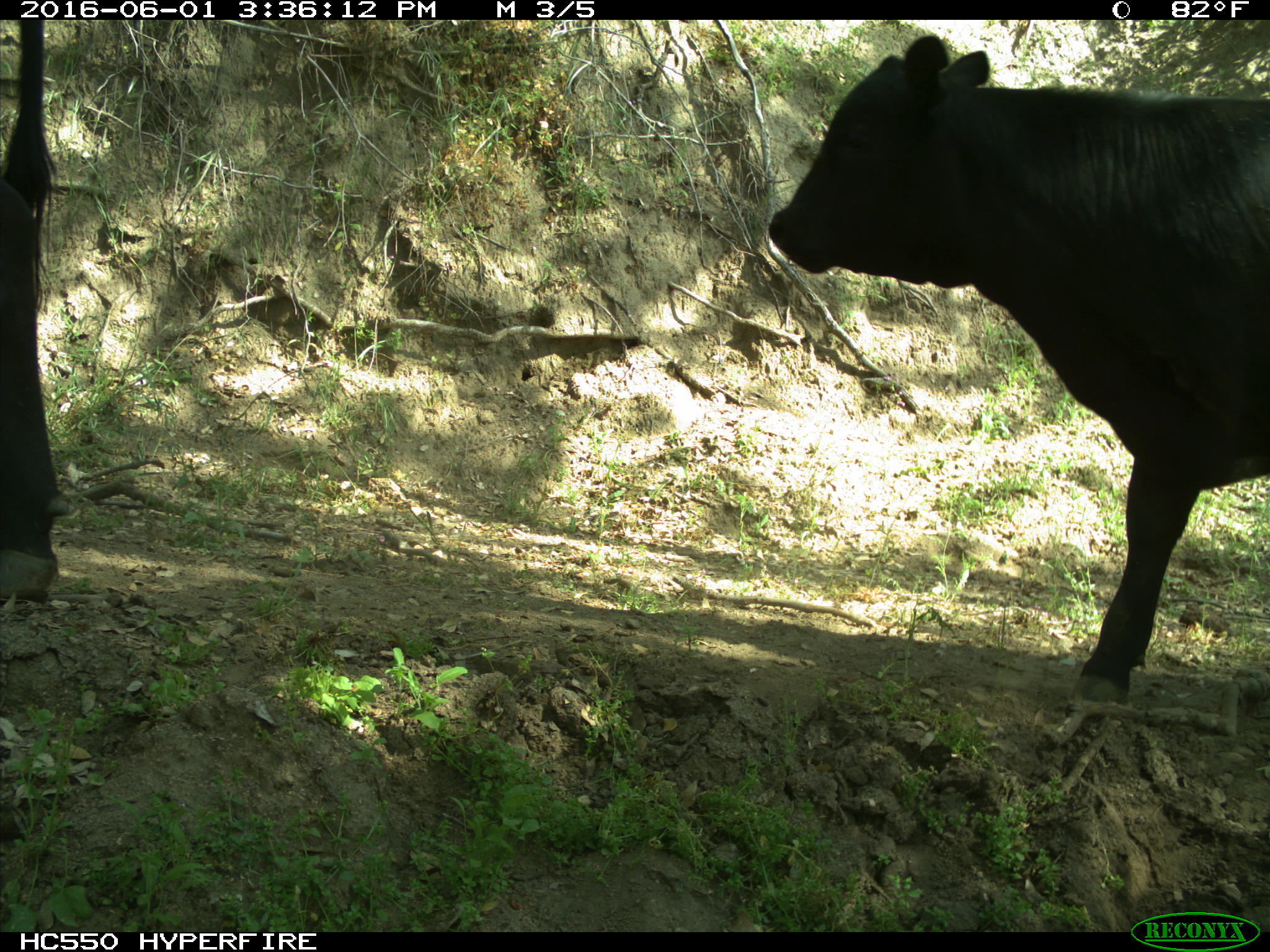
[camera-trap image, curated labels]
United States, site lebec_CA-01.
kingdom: Animalia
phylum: Chordata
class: Mammalia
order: Artiodactyla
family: Bovidae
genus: Bos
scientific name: Bos taurus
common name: domestic cow